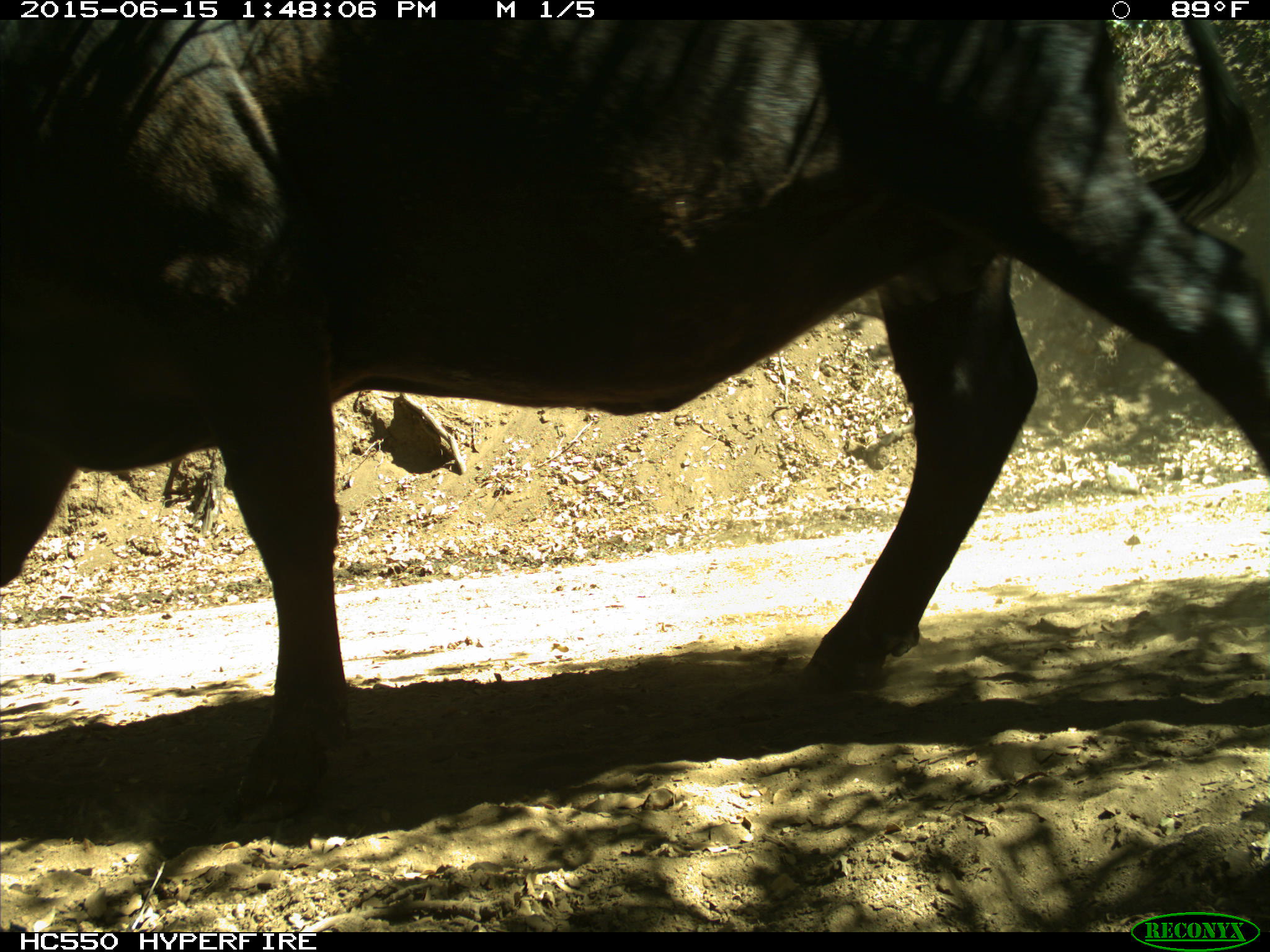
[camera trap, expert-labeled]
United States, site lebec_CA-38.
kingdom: Animalia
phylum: Chordata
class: Mammalia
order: Artiodactyla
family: Bovidae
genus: Bos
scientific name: Bos taurus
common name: domestic cow